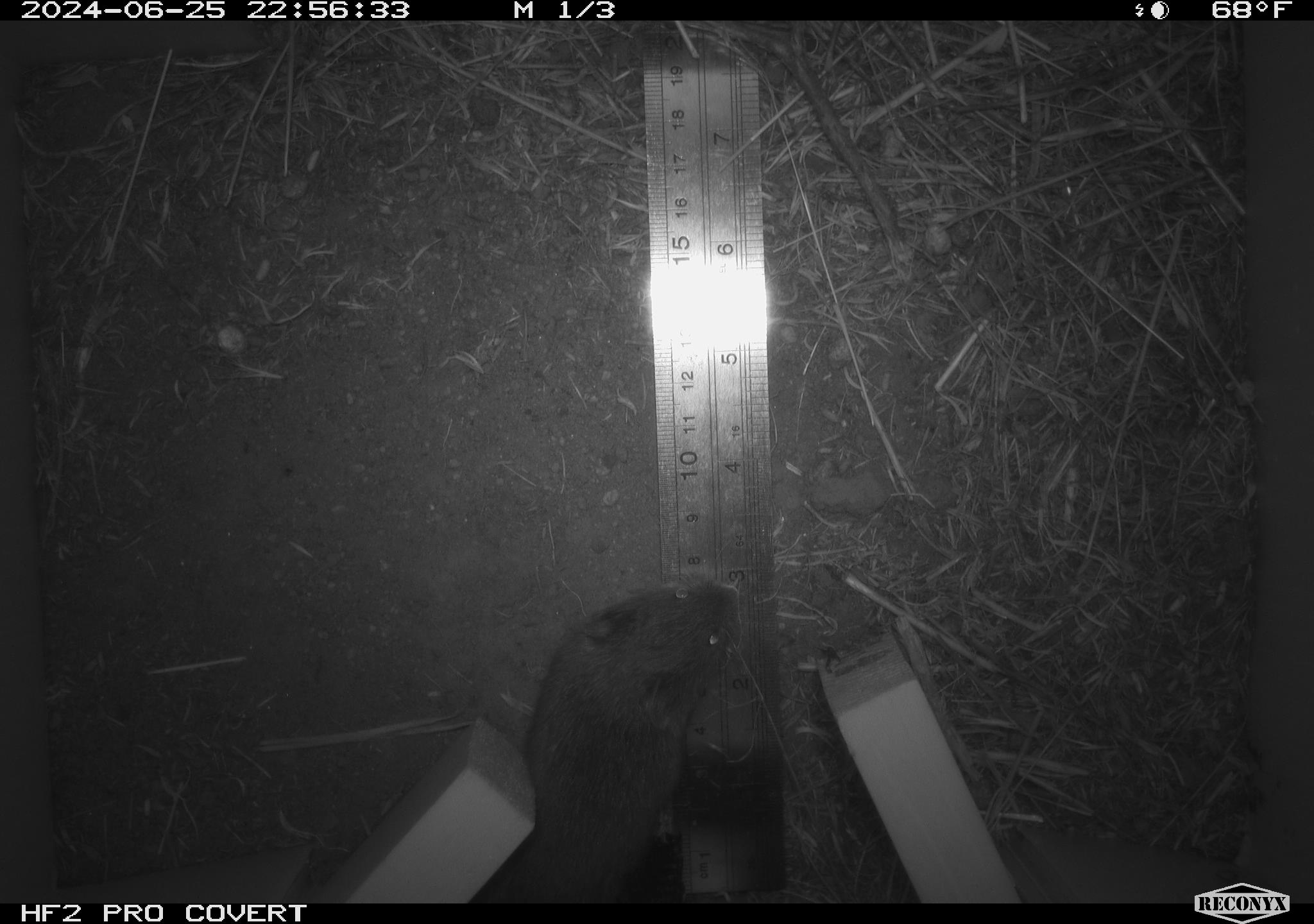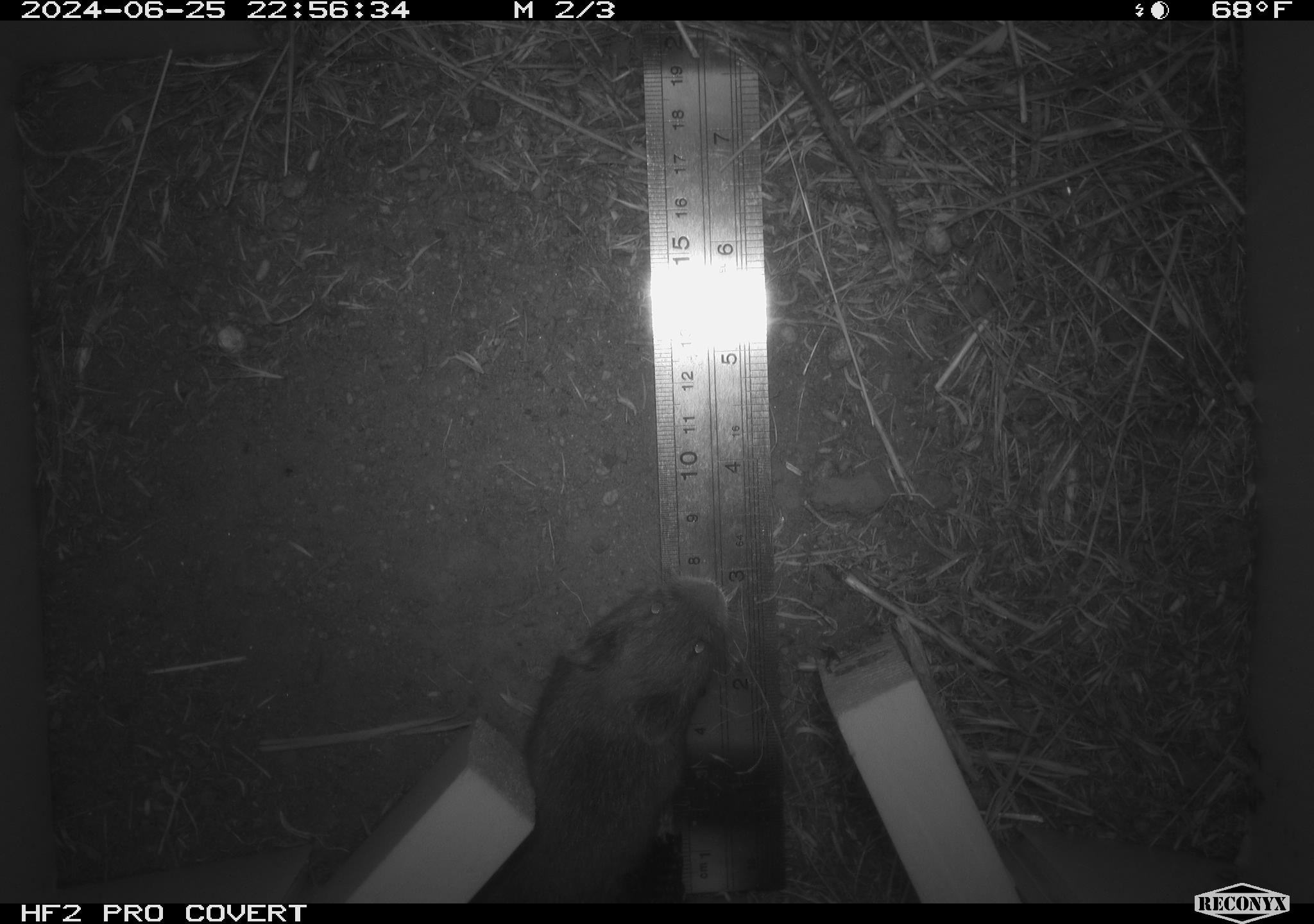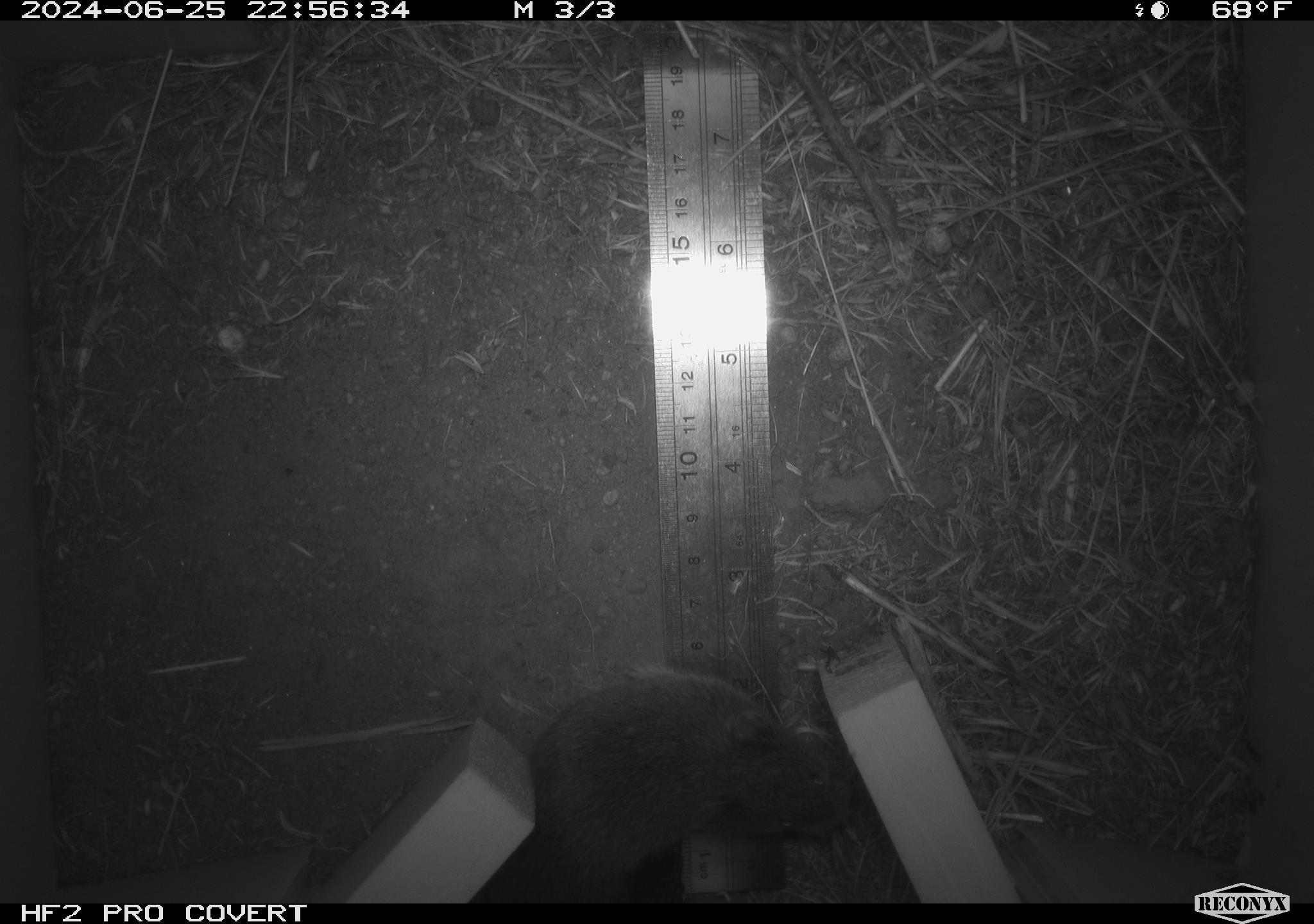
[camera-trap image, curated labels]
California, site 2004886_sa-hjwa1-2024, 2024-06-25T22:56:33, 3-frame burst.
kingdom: Animalia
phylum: Chordata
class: Mammalia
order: Rodentia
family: Cricetidae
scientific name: Cricetidae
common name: hamsters, voles, lemmings, and allies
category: cricetidae family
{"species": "cricetidae family (hamsters, voles, lemmings, and allies) (Cricetidae)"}